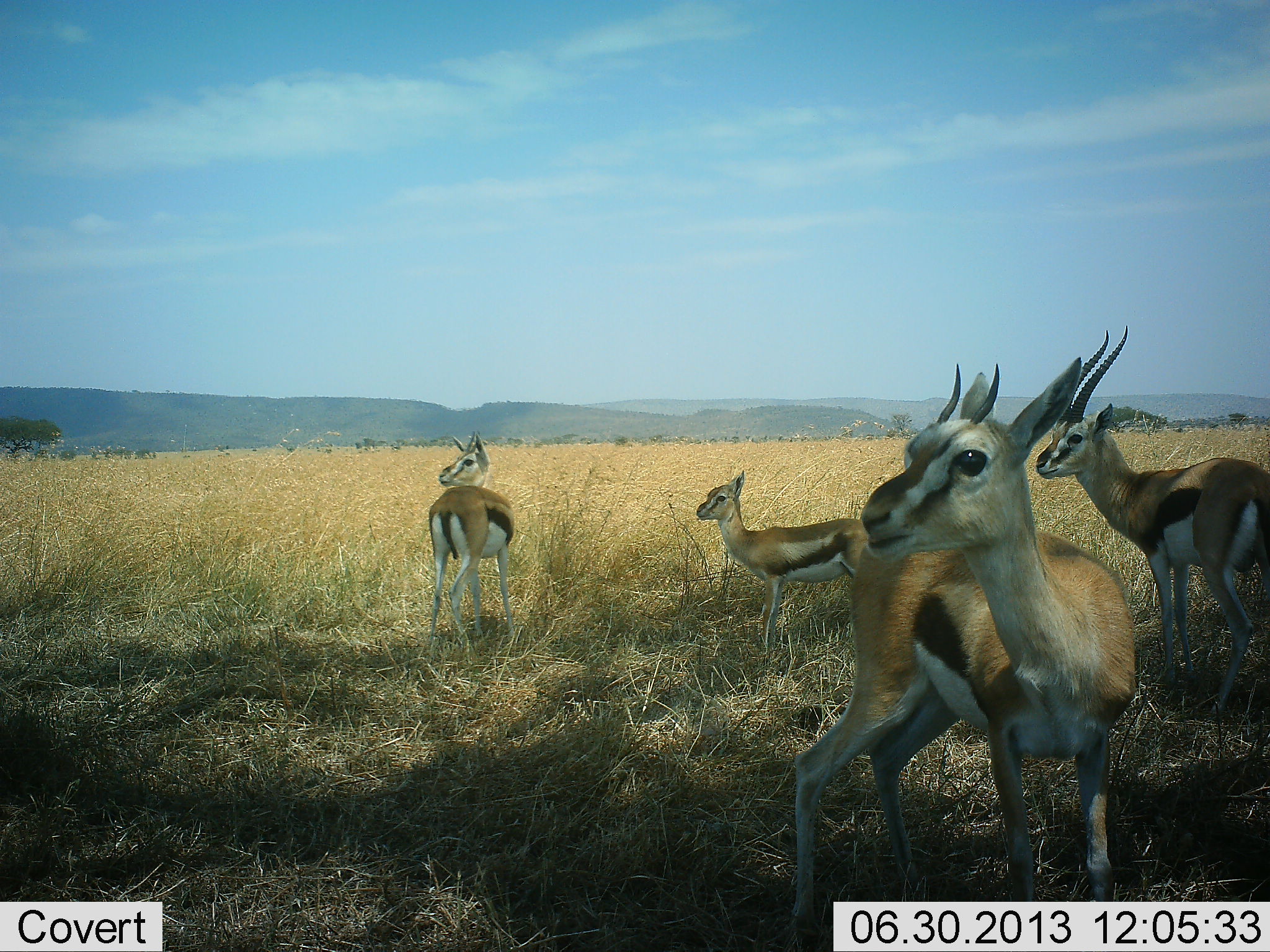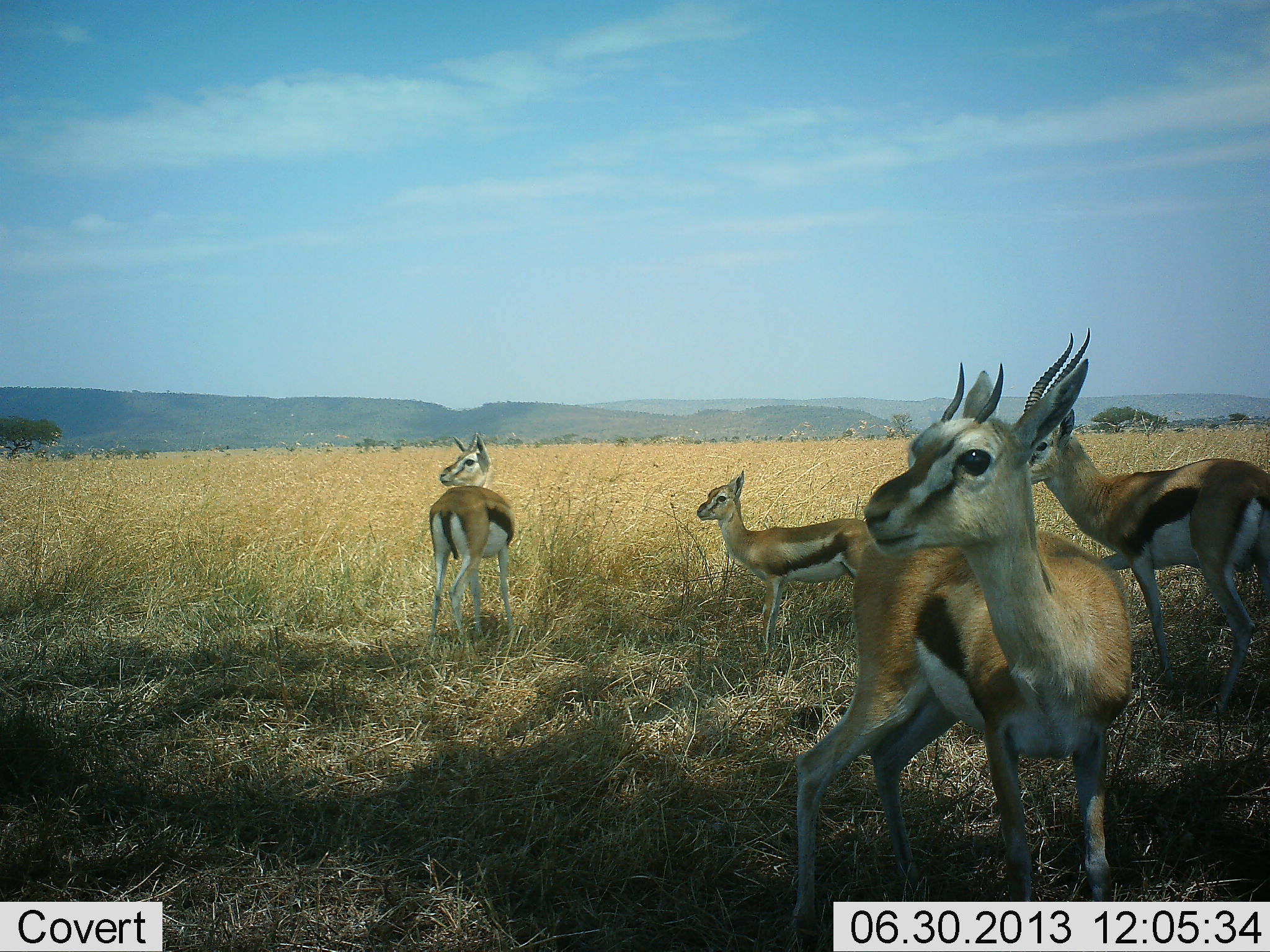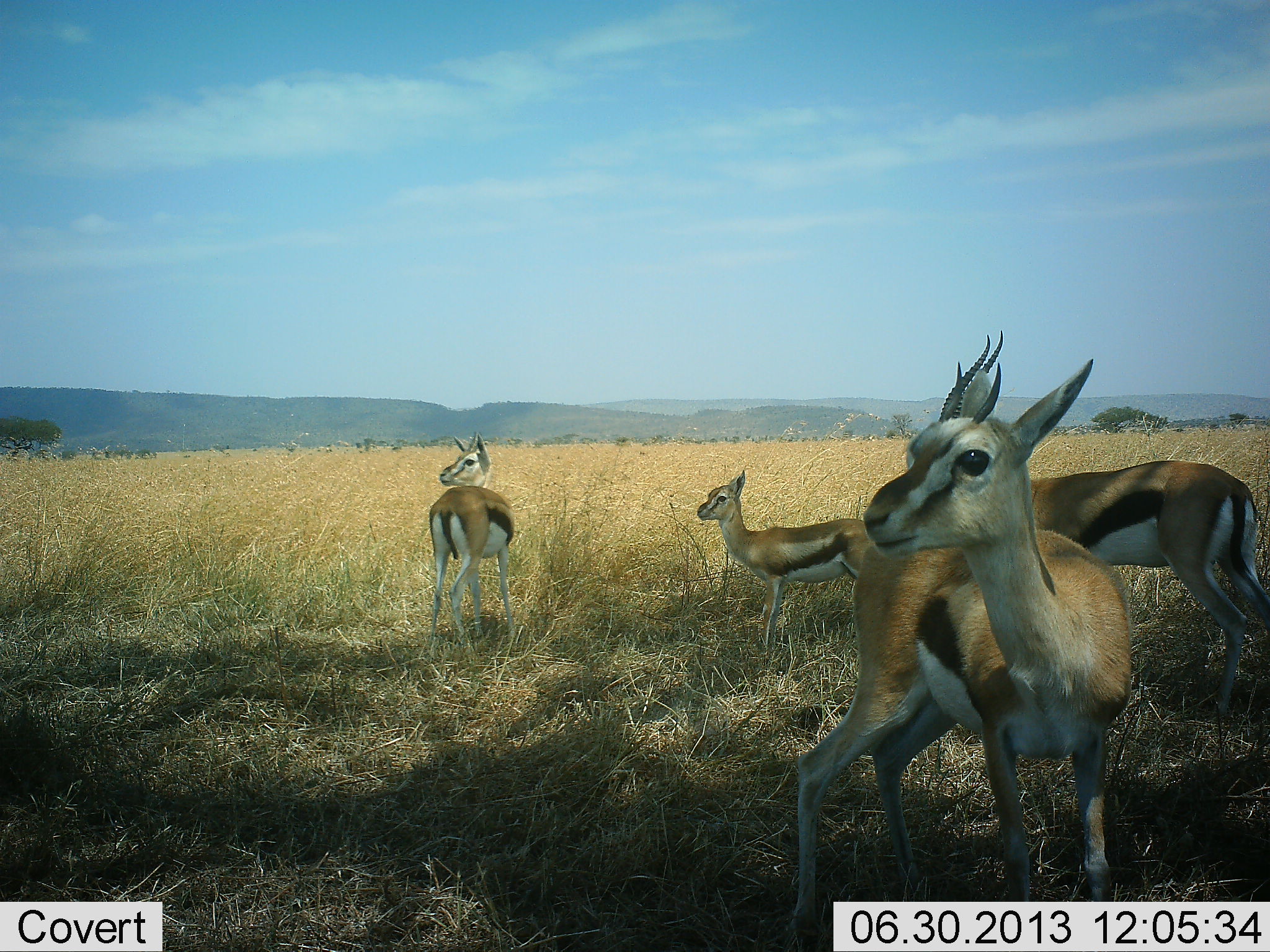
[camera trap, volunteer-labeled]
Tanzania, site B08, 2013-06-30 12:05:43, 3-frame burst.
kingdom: Animalia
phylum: Chordata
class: Mammalia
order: Artiodactyla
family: Bovidae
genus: Eudorcas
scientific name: Eudorcas thomsonii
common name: thomson's gazelle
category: gazellethomsons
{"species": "gazellethomsons (thomson's gazelle) (Eudorcas thomsonii)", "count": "4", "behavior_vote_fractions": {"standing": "96%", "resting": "0%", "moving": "30%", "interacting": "0%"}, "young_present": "37%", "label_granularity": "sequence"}